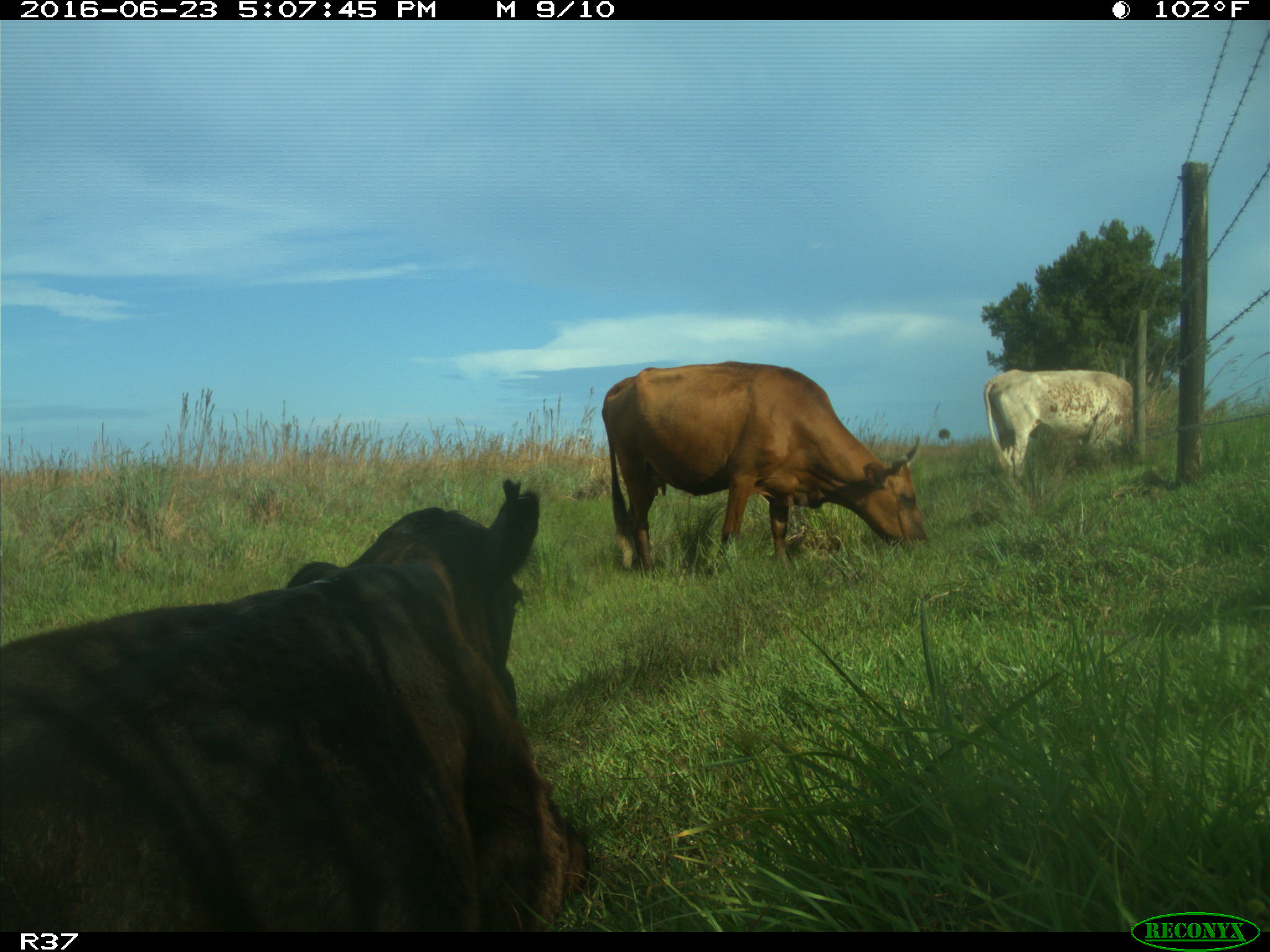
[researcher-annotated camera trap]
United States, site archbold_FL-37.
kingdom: Animalia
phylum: Chordata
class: Mammalia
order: Artiodactyla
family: Bovidae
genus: Bos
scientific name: Bos taurus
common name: domestic cow